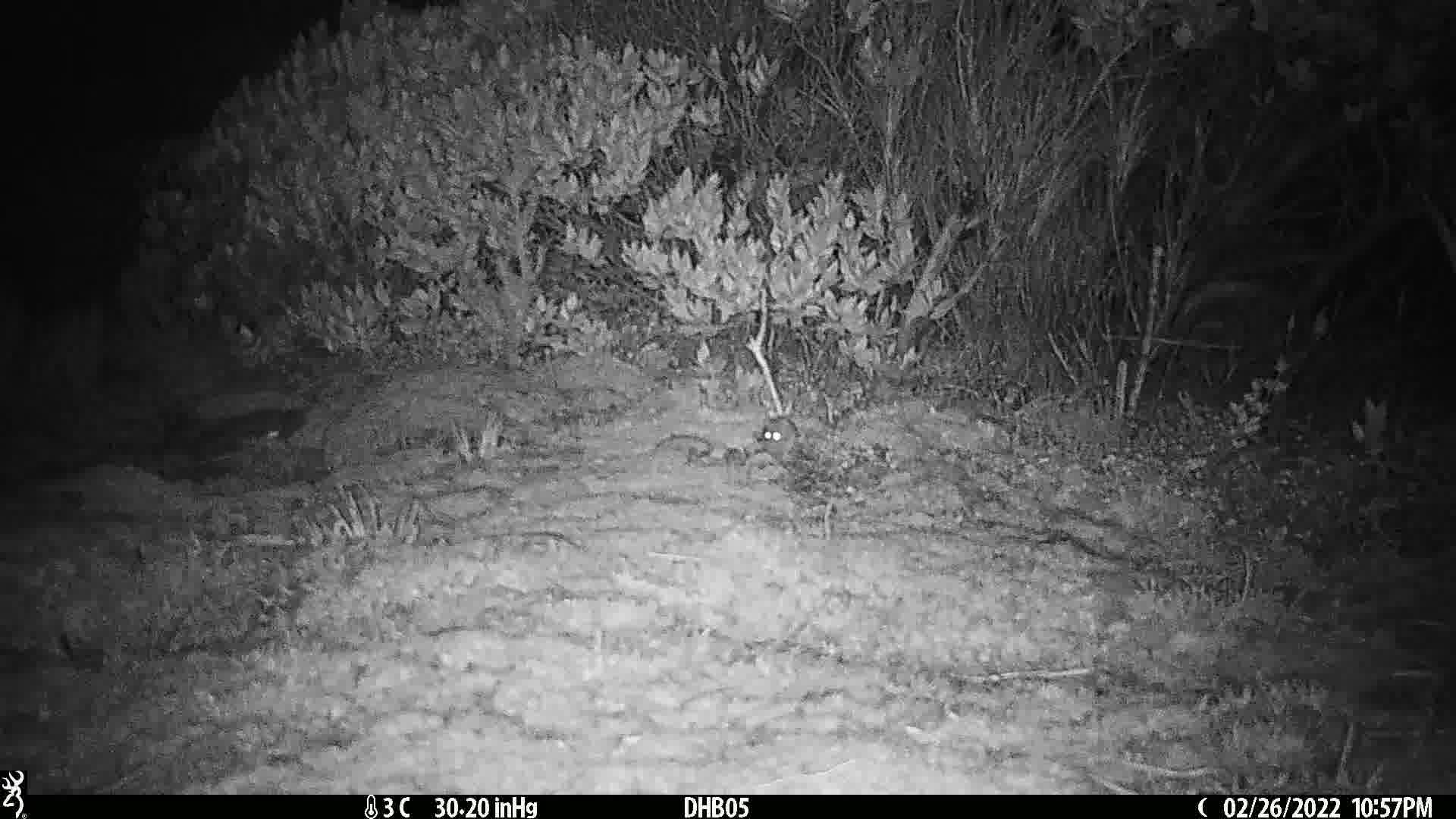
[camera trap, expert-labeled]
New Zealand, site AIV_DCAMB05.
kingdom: Animalia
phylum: Chordata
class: Mammalia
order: Rodentia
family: Muridae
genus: Mus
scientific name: Mus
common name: mouse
Mouse (Mus).